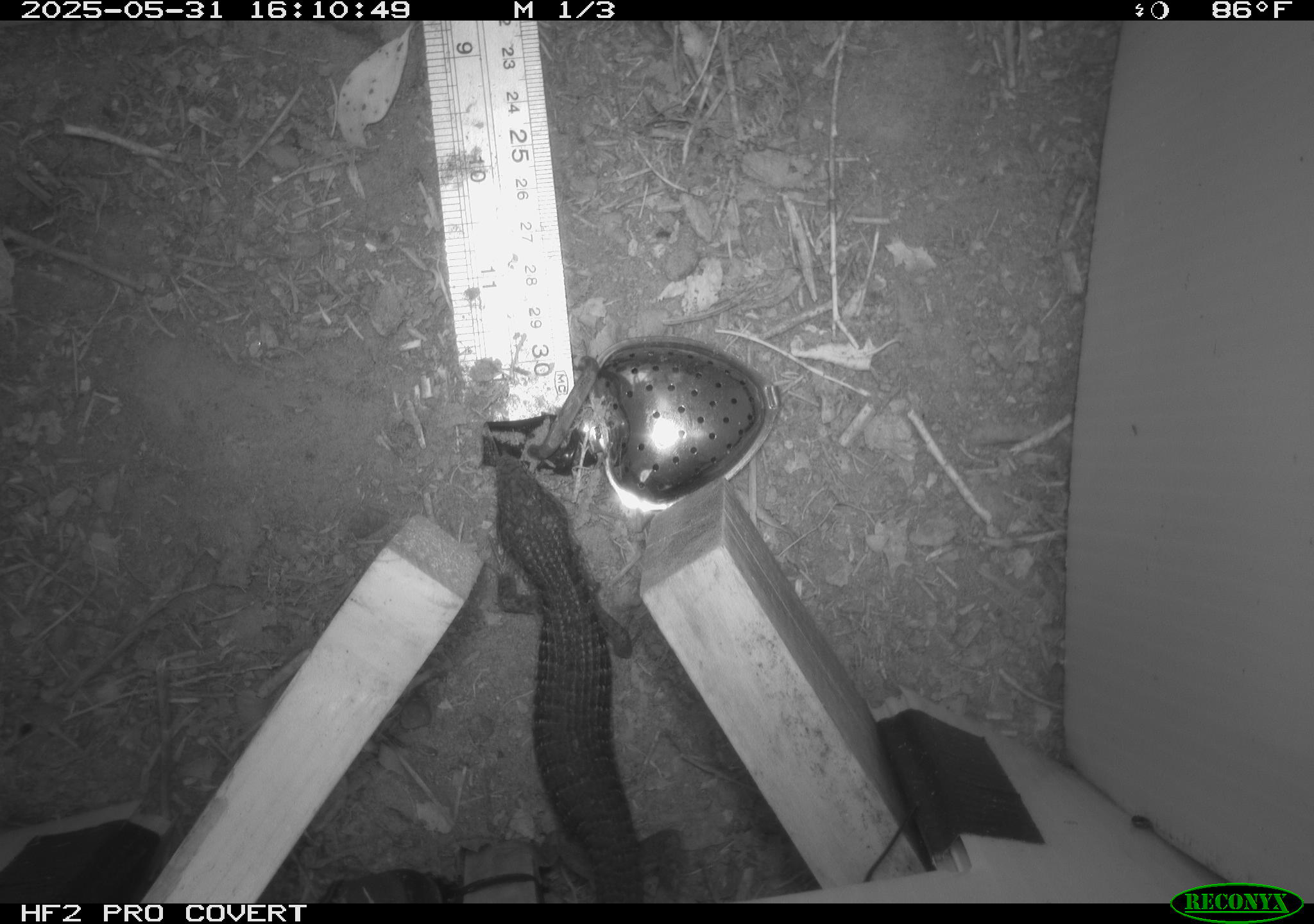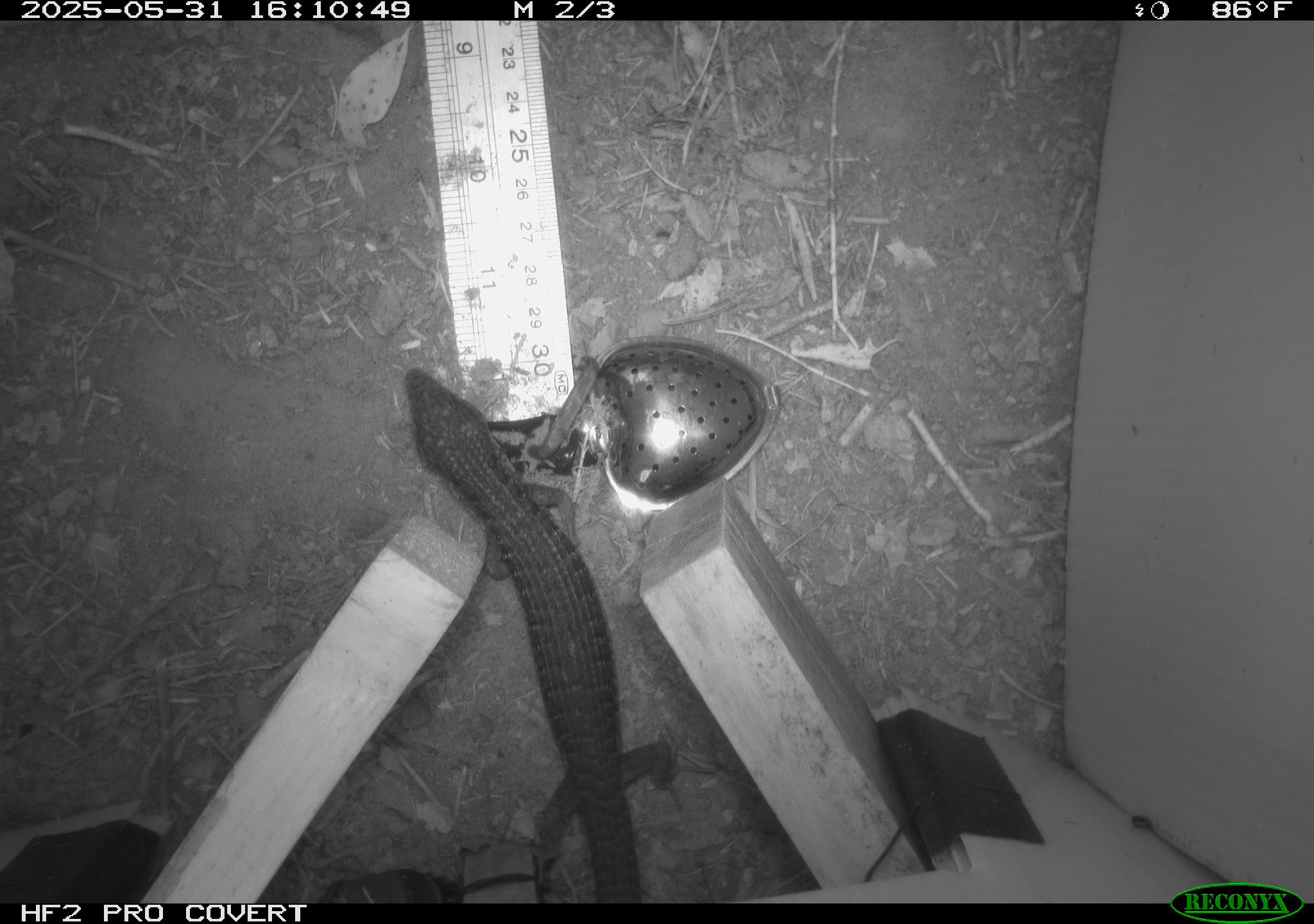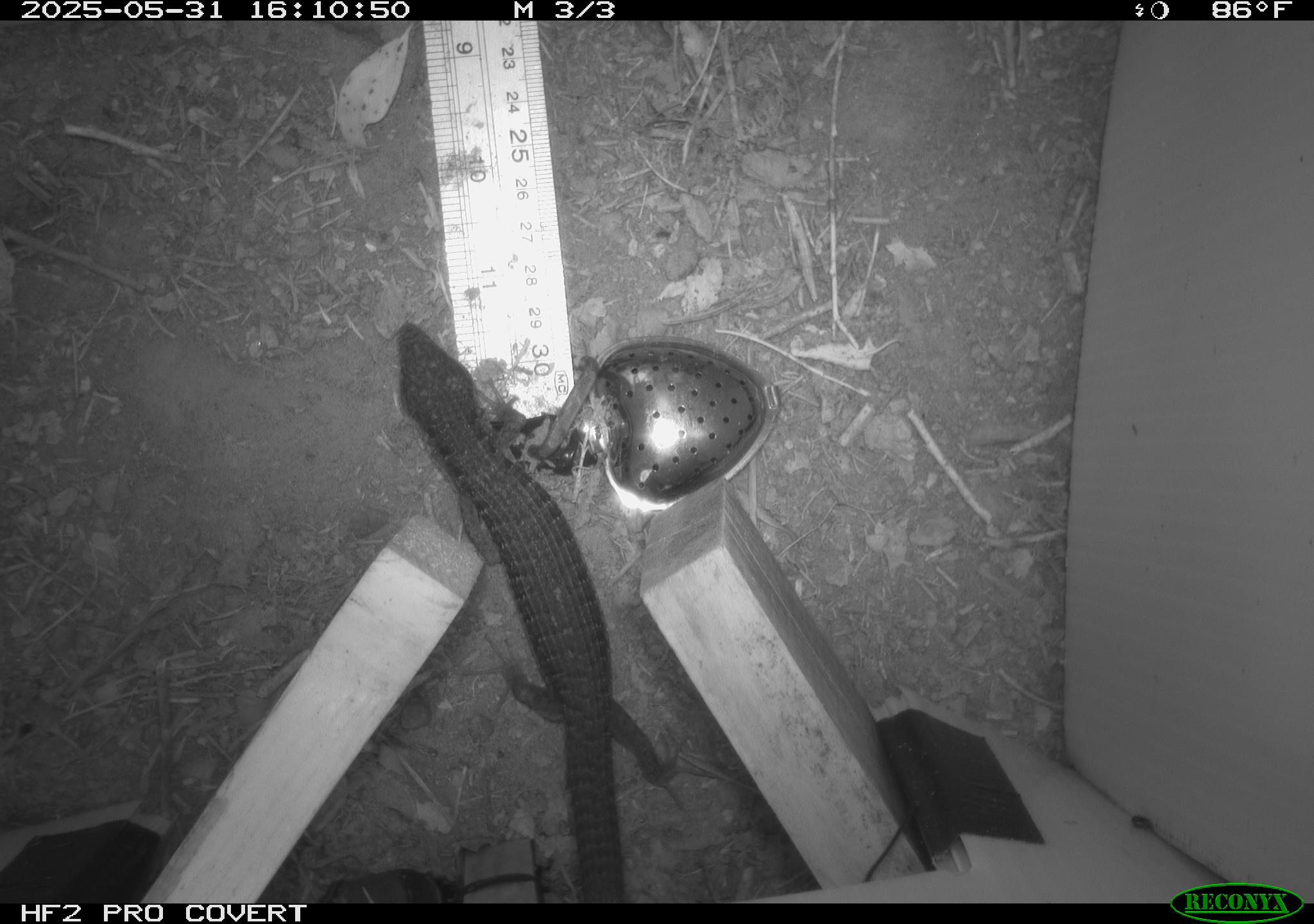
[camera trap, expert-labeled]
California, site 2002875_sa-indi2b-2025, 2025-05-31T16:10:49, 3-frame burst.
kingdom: Animalia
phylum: Chordata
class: Reptilia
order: Squamata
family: Anguidae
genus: Elgaria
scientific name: Elgaria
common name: alligator lizards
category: elgaria species